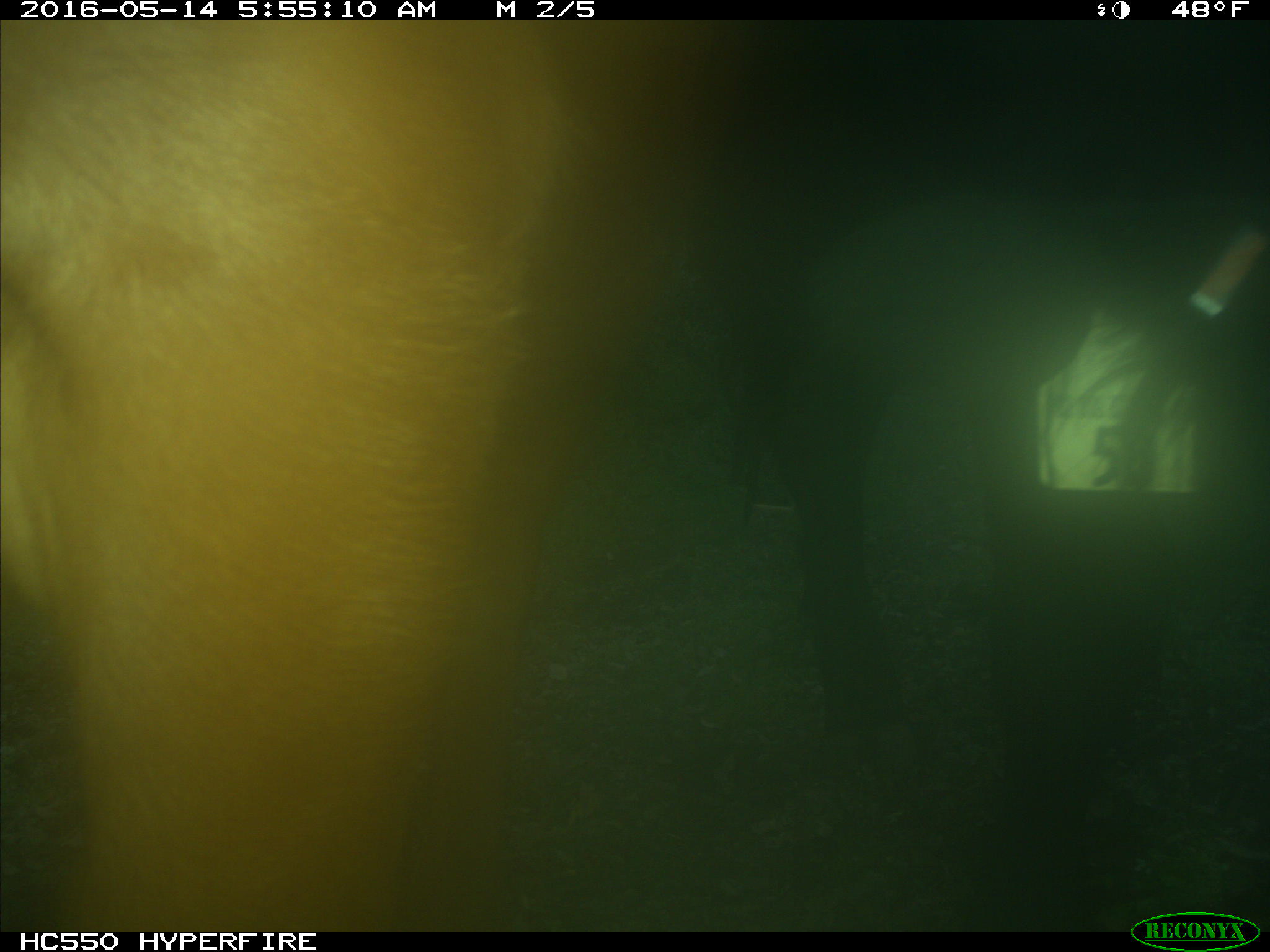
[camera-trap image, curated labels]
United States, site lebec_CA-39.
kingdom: Animalia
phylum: Chordata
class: Mammalia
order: Artiodactyla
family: Bovidae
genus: Bos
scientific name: Bos taurus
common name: domestic cow